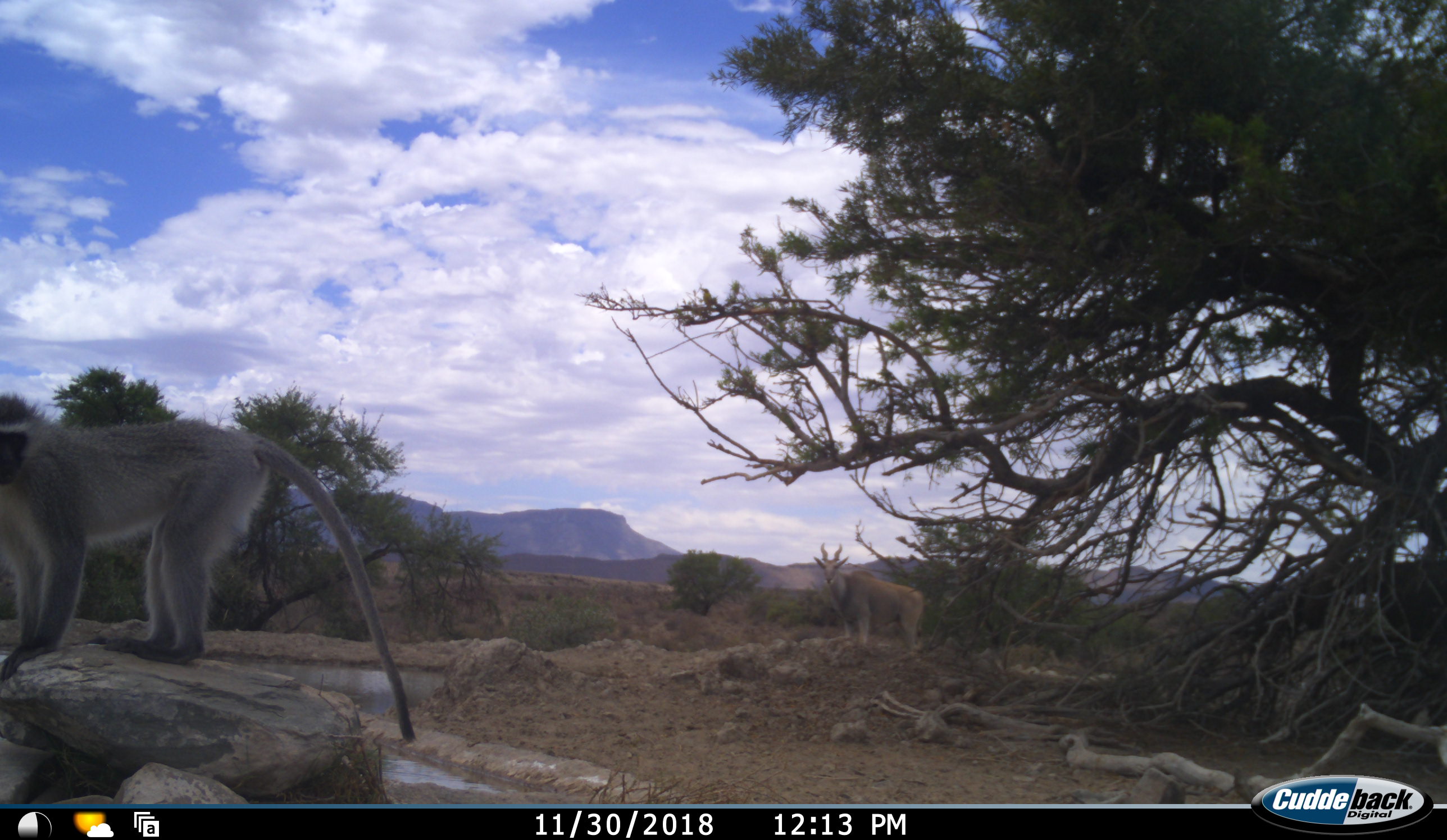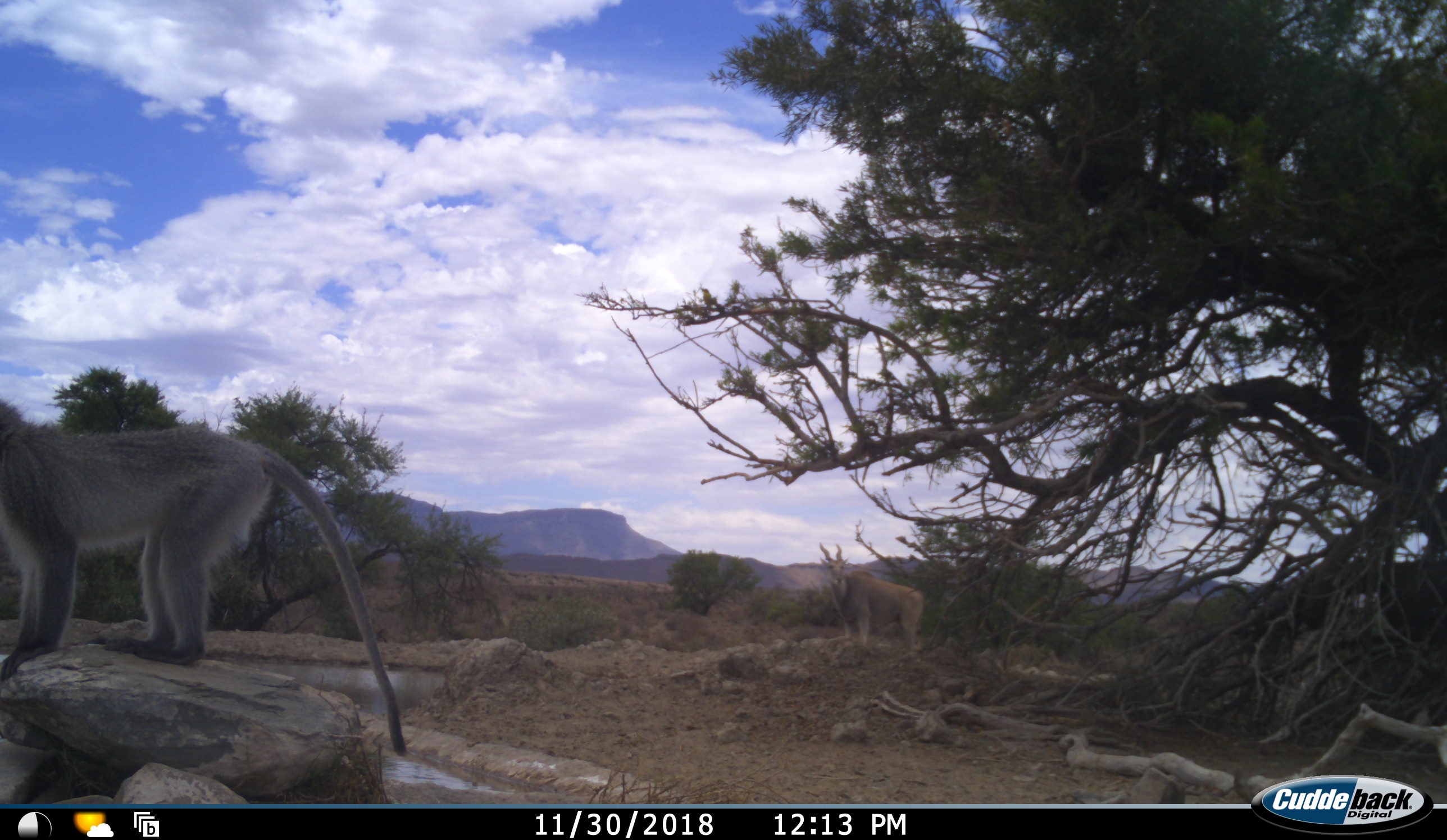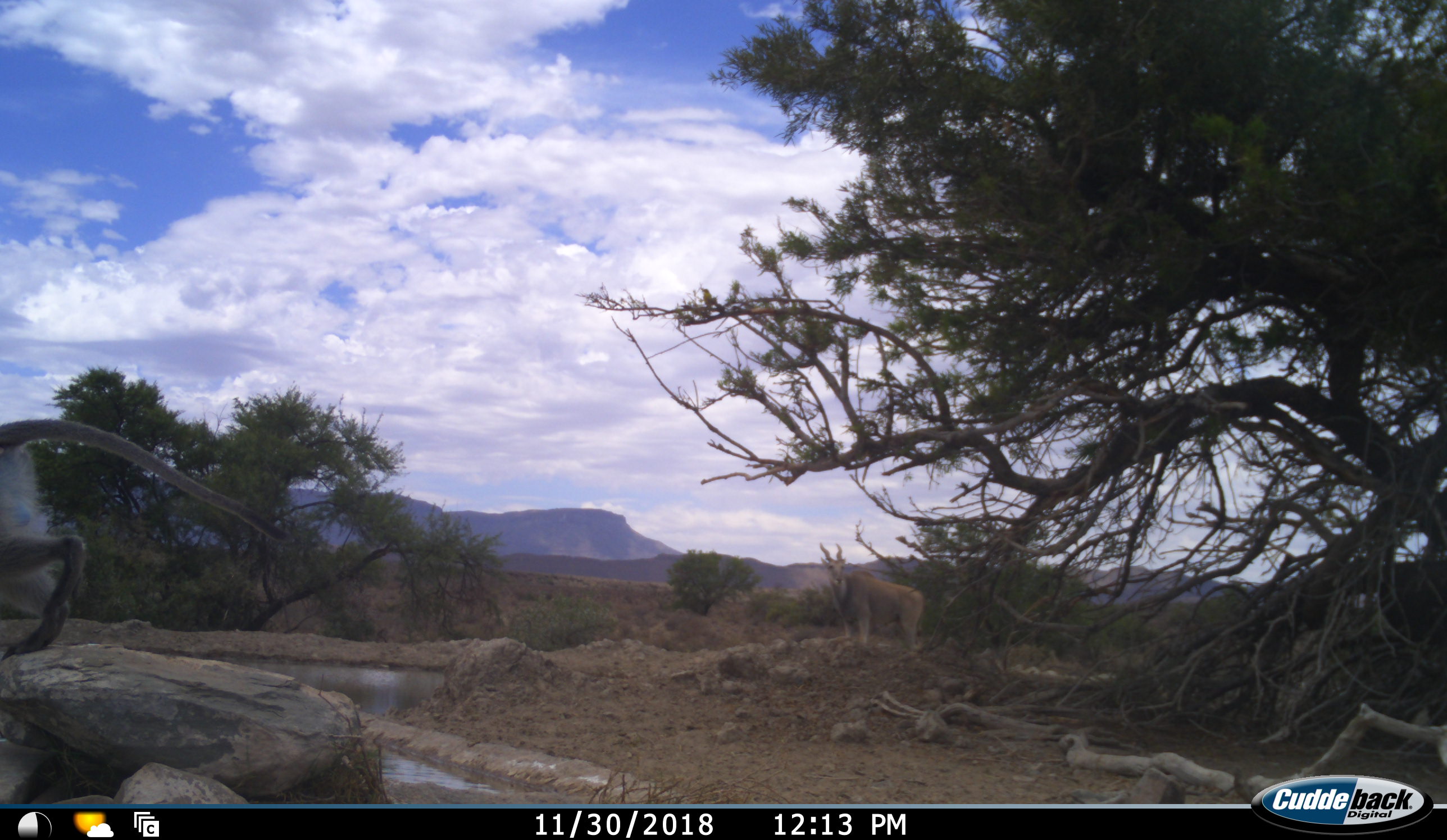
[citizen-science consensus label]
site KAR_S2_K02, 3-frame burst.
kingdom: Animalia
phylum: Chordata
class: Mammalia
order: Artiodactyla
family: Bovidae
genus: Tragelaphus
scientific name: Tragelaphus oryx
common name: eland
Eland (Tragelaphus oryx), count 1. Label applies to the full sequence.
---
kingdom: Animalia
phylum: Chordata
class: Mammalia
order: Primates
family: Cercopithecidae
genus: Chlorocebus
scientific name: Chlorocebus pygerythrus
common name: vervet monkey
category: monkeyvervet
Monkeyvervet (vervet monkey) (Chlorocebus pygerythrus), count 1. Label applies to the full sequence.